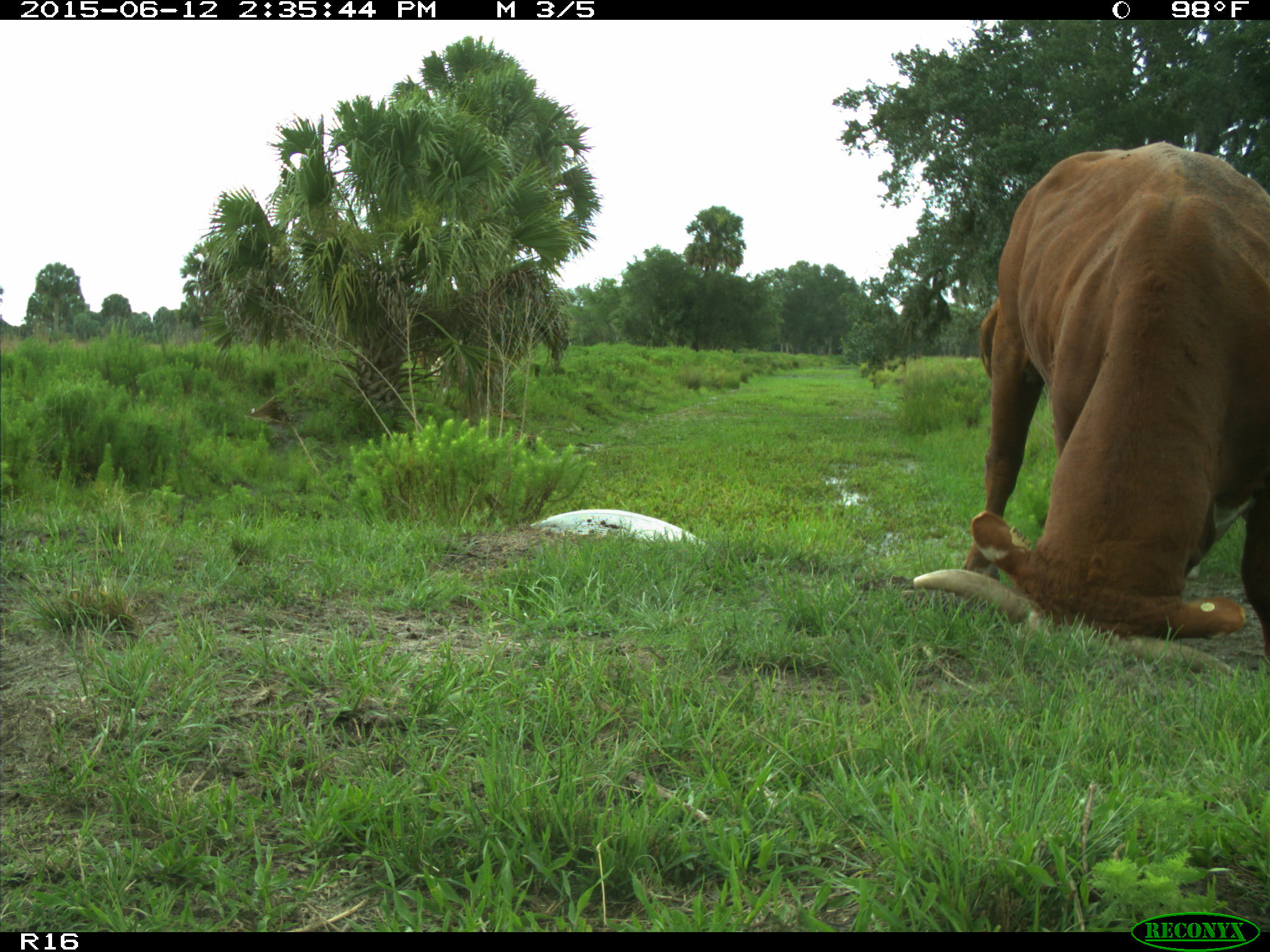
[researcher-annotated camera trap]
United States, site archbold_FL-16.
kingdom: Animalia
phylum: Chordata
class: Mammalia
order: Artiodactyla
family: Bovidae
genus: Bos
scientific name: Bos taurus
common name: domestic cow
Bos taurus (domestic cow).